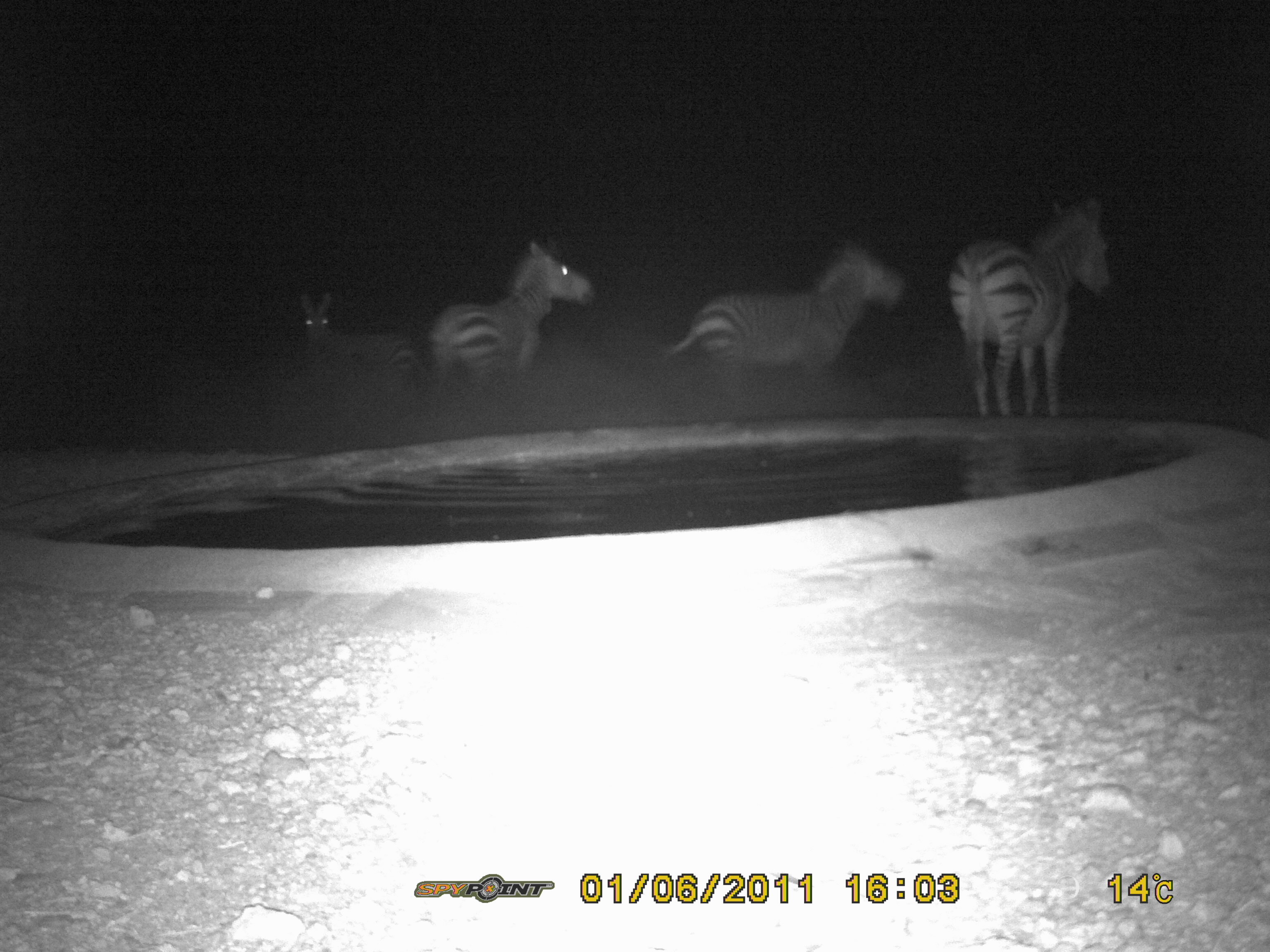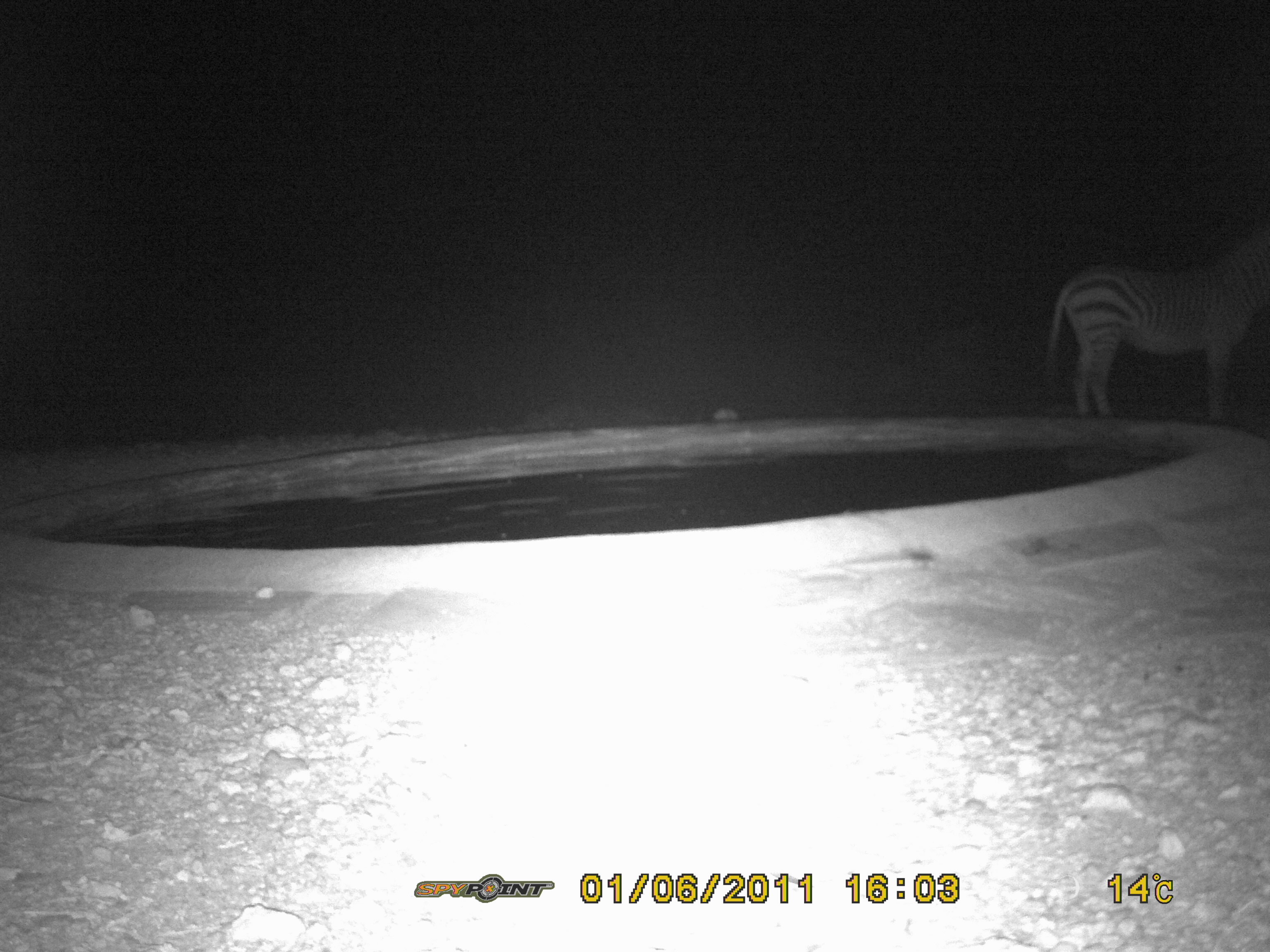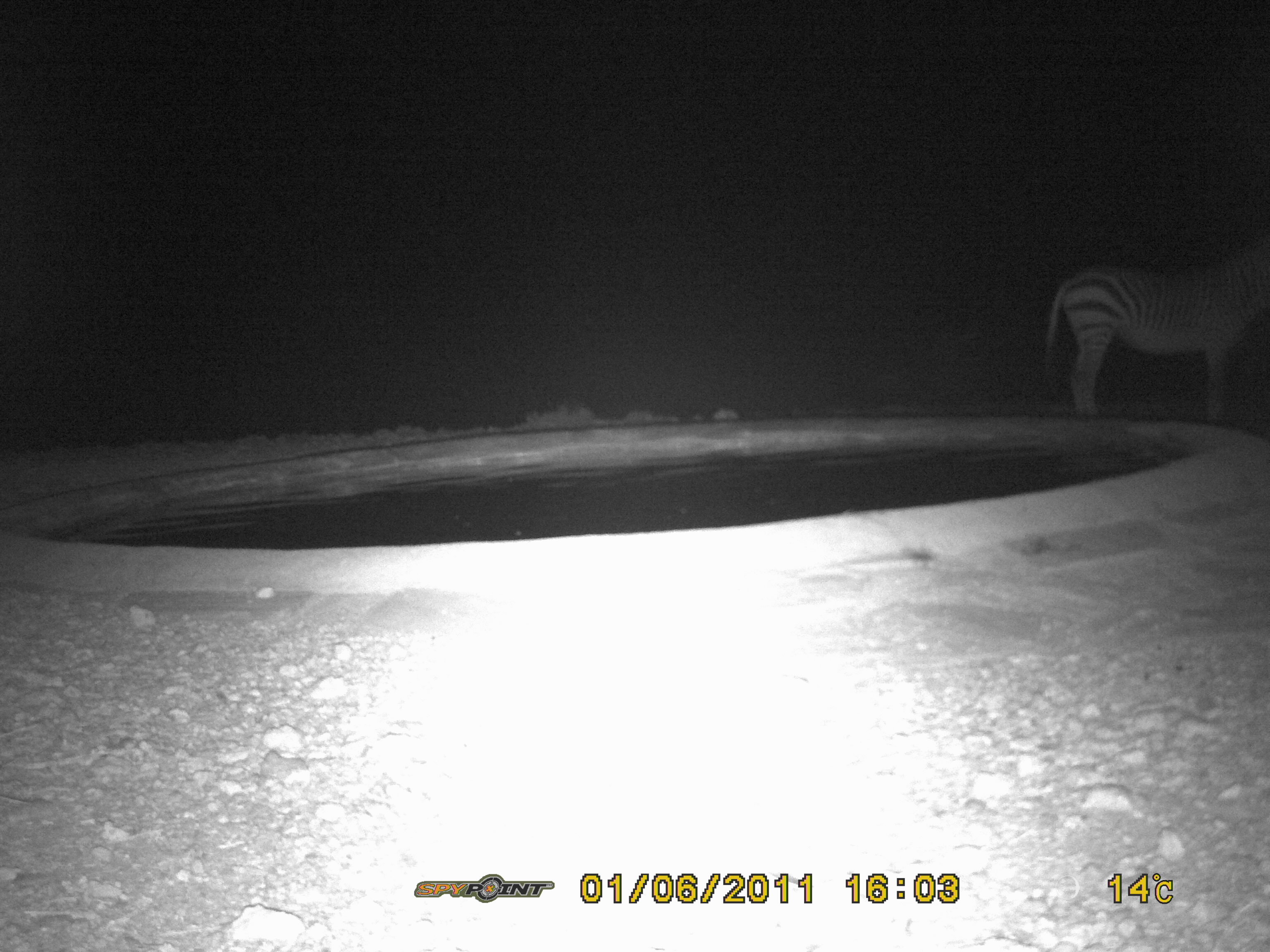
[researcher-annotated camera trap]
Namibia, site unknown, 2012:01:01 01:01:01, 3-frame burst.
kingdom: Animalia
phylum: Chordata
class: Mammalia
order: Perissodactyla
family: Equidae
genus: Equus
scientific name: Equus zebra hartmannae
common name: hartmann's mountain zebra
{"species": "Equus zebra hartmannae (hartmann's mountain zebra)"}